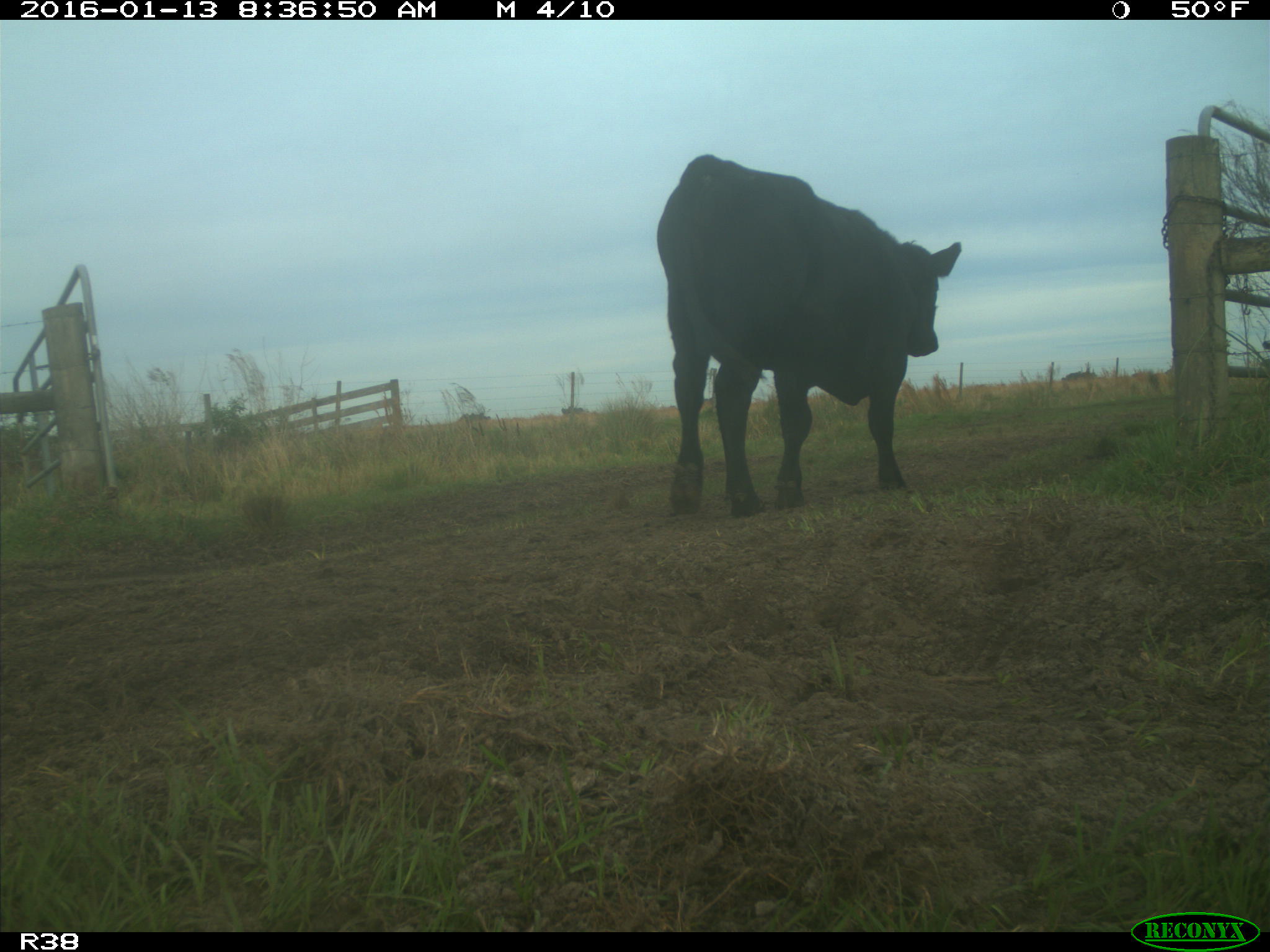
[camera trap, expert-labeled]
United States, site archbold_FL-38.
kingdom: Animalia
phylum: Chordata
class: Mammalia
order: Artiodactyla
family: Bovidae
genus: Bos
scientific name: Bos taurus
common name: domestic cow